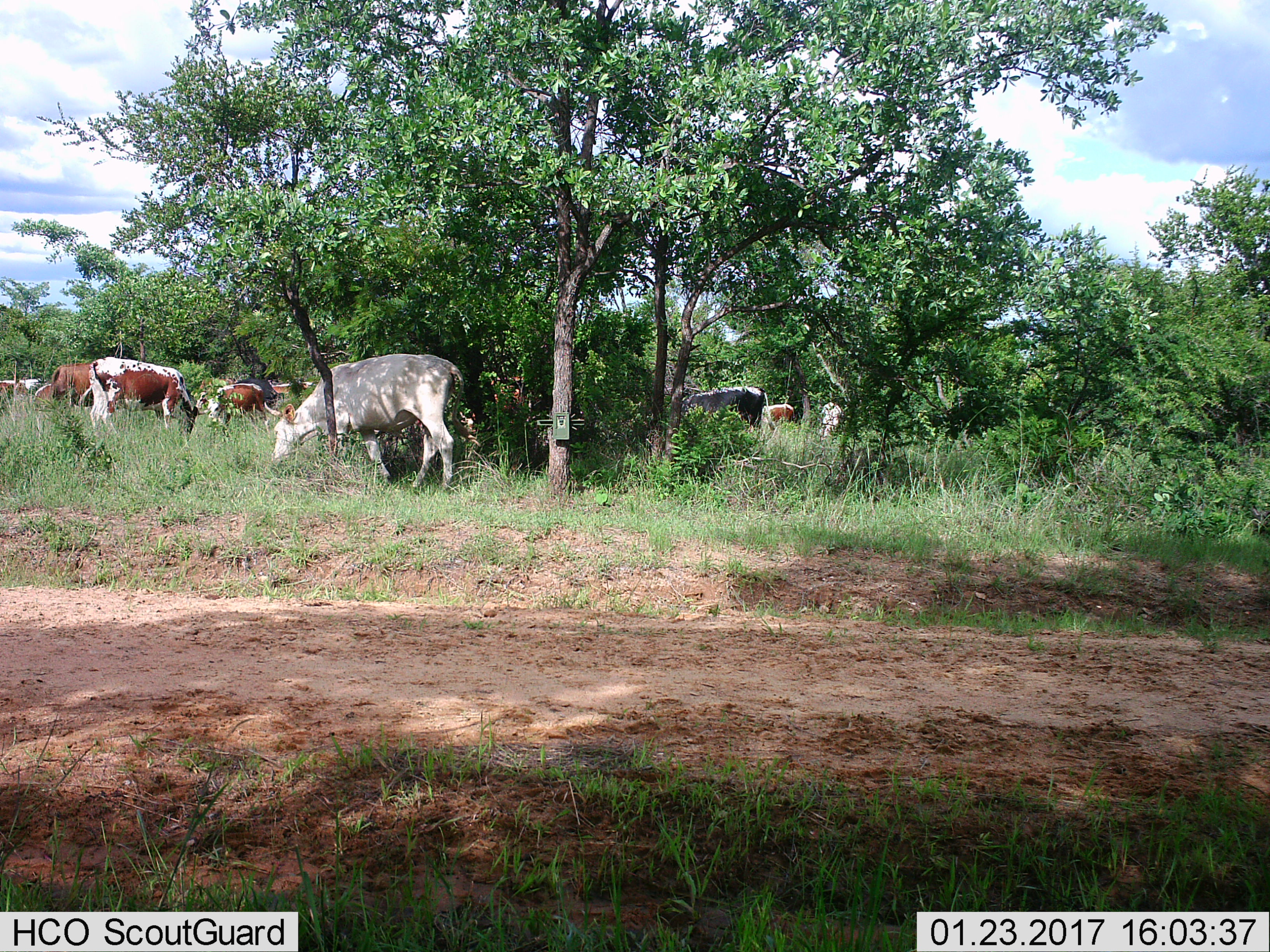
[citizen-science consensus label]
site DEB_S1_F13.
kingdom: Animalia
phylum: Chordata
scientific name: Vertebrata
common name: domestic animal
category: domesticanimal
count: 11-50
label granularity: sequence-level